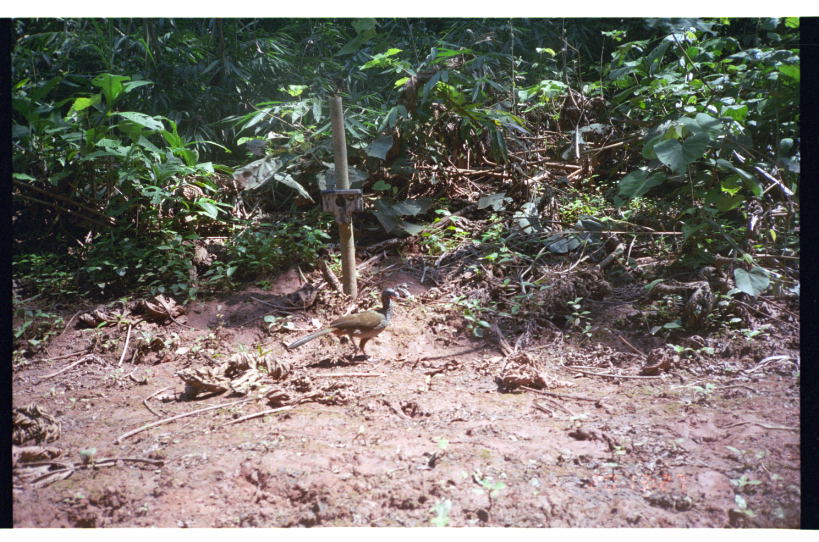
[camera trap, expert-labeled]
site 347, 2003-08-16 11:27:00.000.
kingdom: Animalia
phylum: Chordata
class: Aves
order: Galliformes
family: Cracidae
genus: Penelope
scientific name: Penelope jacquacu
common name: spix's guan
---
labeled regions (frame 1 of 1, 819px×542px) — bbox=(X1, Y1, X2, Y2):
penelope jacquacu: bbox=(287, 286, 399, 360)